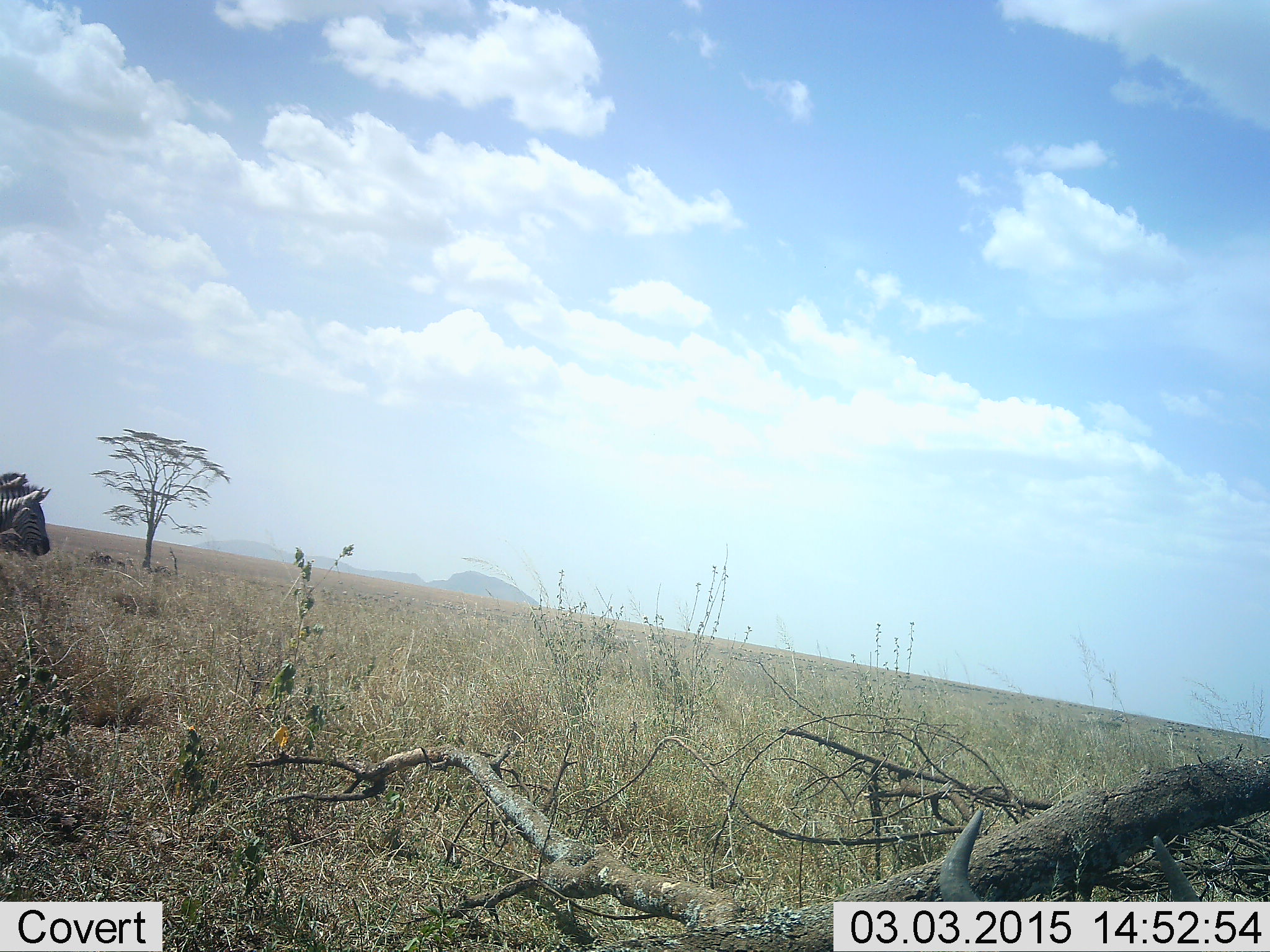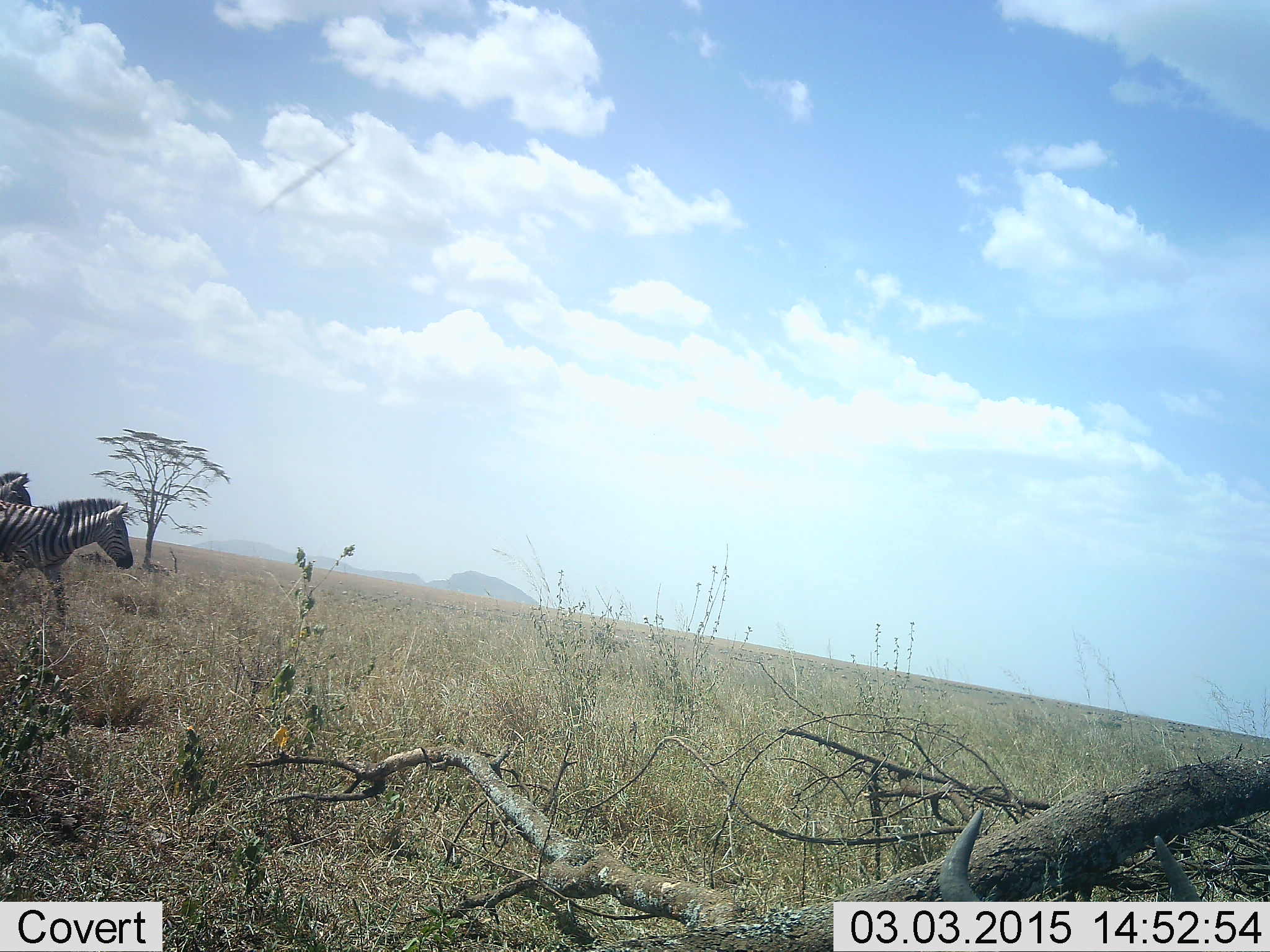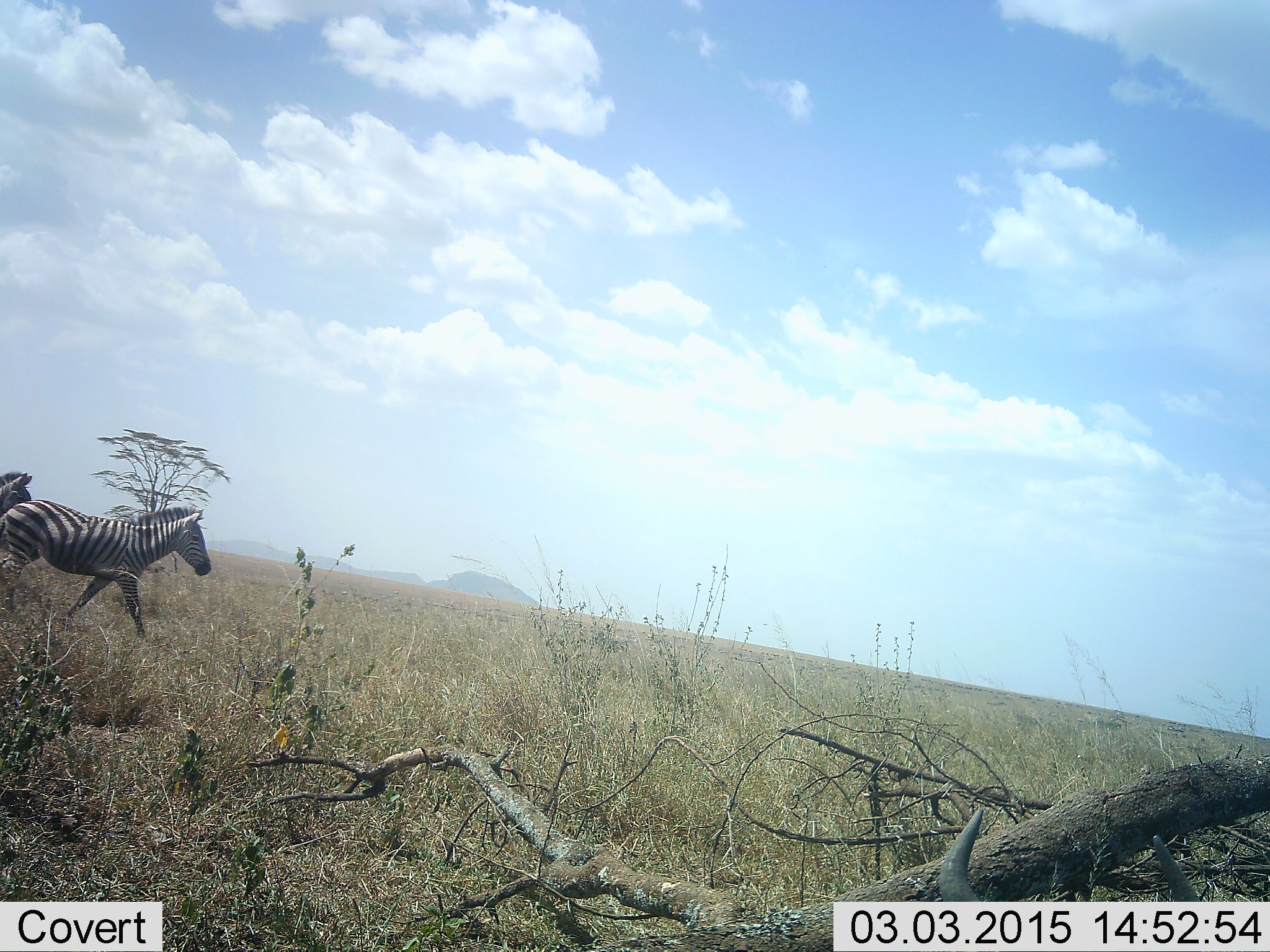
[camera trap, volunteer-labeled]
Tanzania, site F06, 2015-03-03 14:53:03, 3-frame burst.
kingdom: Animalia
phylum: Chordata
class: Mammalia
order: Perissodactyla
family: Equidae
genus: Equus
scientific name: Equus quagga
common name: plains zebra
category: zebra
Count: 2.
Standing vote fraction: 36%.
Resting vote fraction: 0%.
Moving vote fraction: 100%.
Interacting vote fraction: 0%.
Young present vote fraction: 0%.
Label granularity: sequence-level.